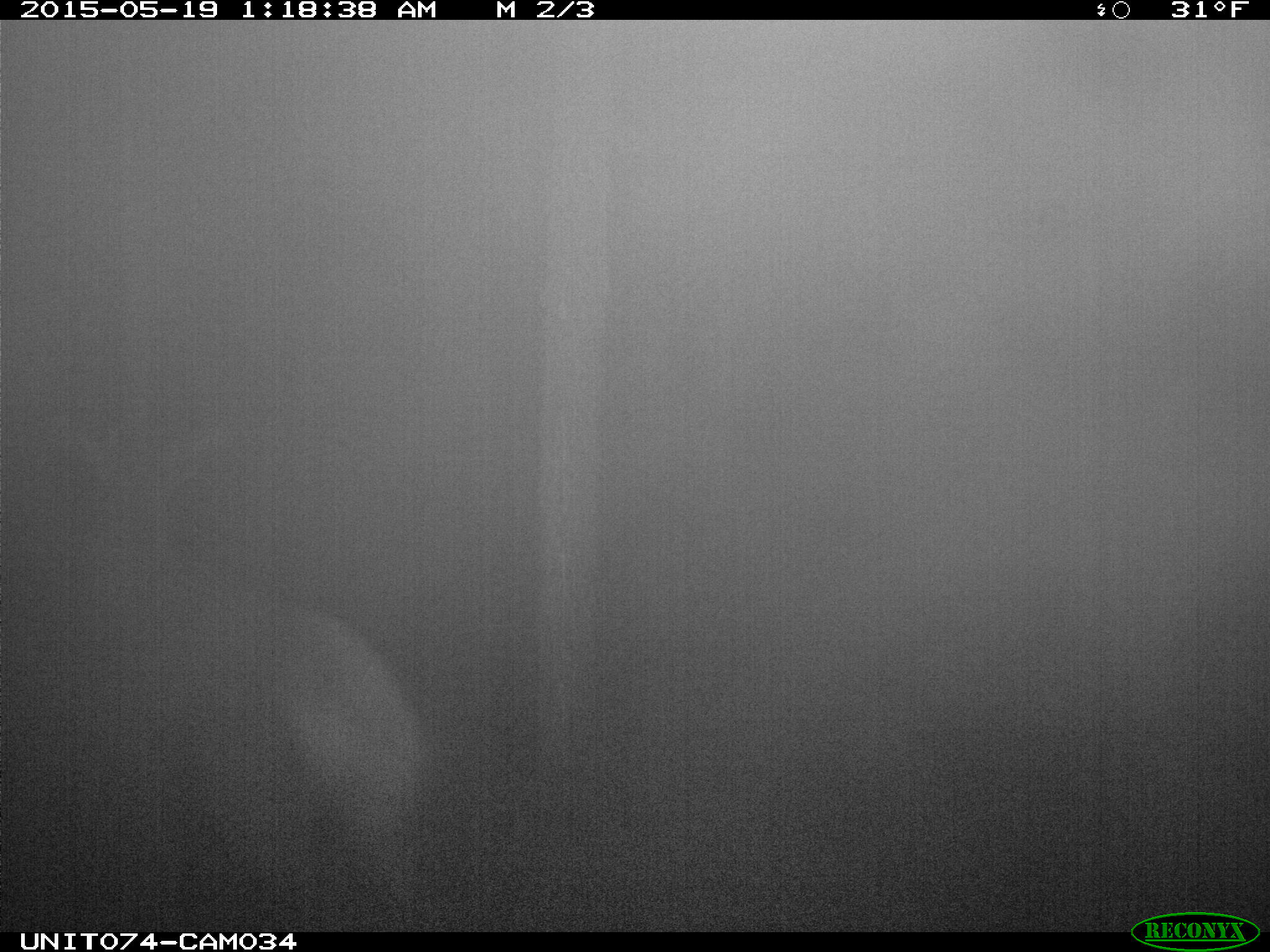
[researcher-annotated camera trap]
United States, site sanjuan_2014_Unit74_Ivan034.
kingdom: Animalia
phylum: Chordata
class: Mammalia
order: Artiodactyla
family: Cervidae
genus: Cervus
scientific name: Cervus elaphus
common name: red deer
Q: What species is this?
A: Cervus elaphus (red deer).